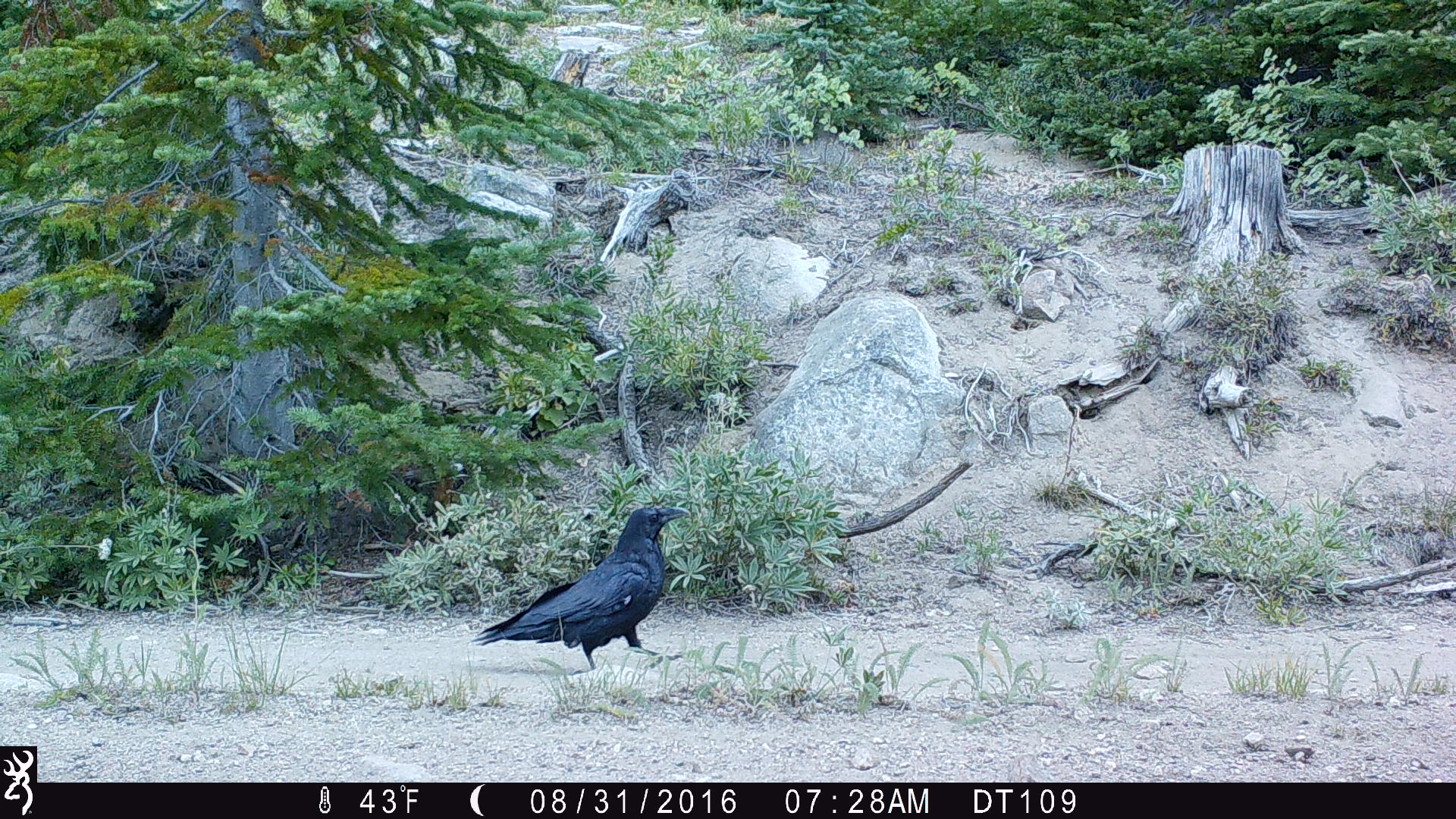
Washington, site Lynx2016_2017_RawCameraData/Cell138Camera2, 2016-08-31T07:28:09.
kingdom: Animalia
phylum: Chordata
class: Aves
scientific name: Aves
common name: birds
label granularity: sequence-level